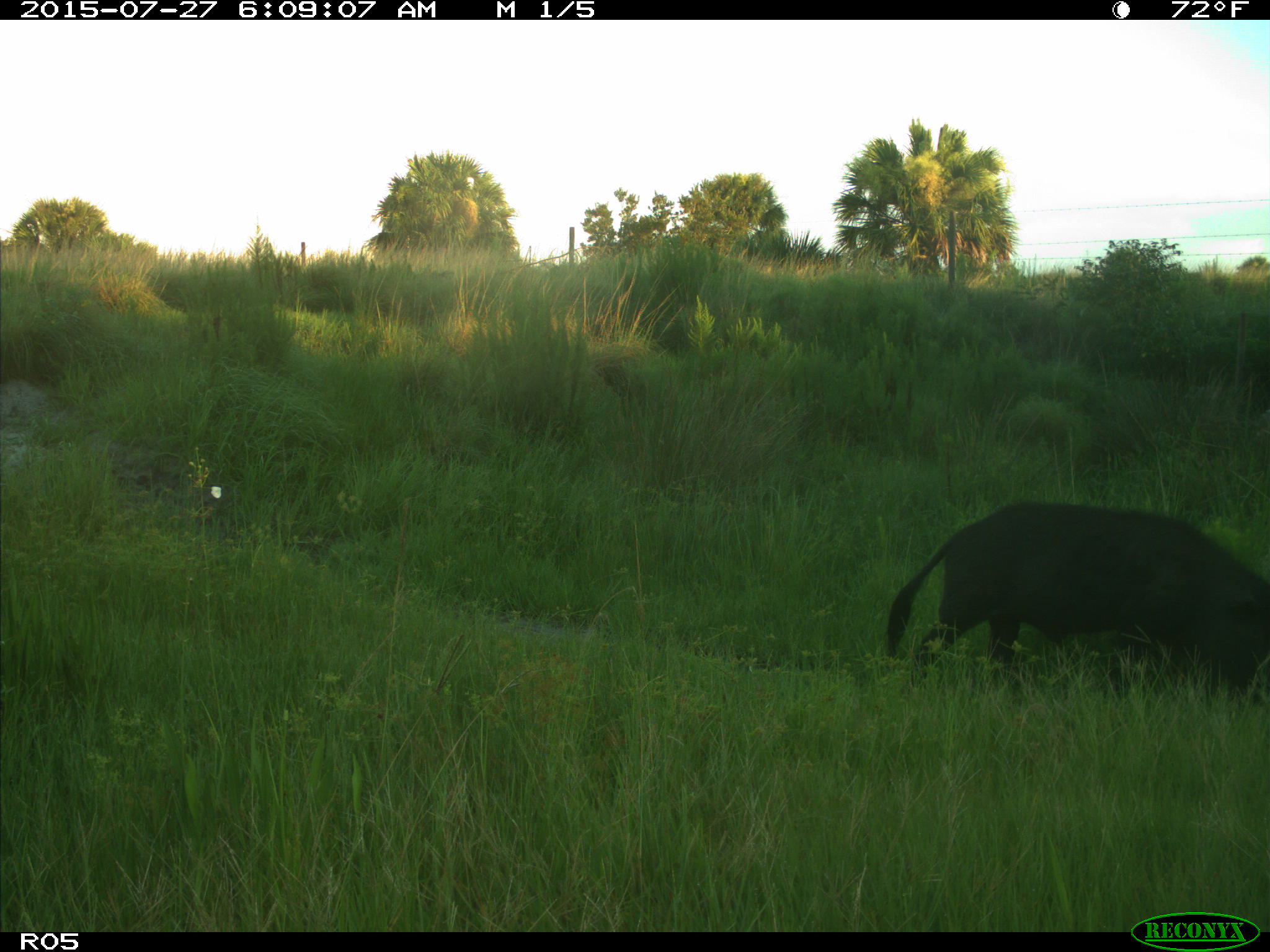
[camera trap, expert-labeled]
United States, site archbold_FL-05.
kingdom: Animalia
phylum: Chordata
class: Mammalia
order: Artiodactyla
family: Suidae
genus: Sus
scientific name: Sus scrofa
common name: wild boar